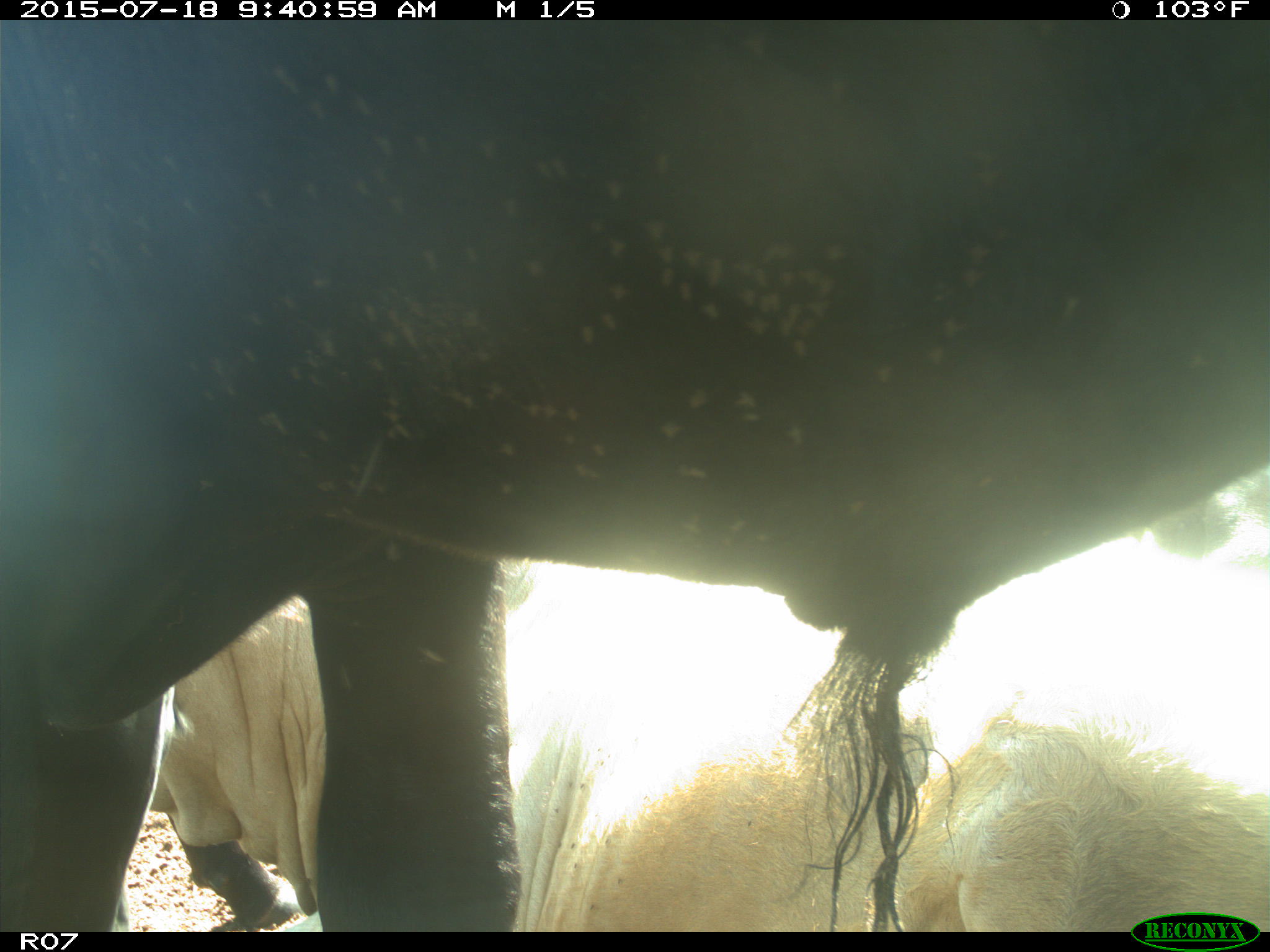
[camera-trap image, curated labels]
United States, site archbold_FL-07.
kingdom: Animalia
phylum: Chordata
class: Mammalia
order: Artiodactyla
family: Bovidae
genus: Bos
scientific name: Bos taurus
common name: domestic cow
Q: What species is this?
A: Bos taurus (domestic cow).